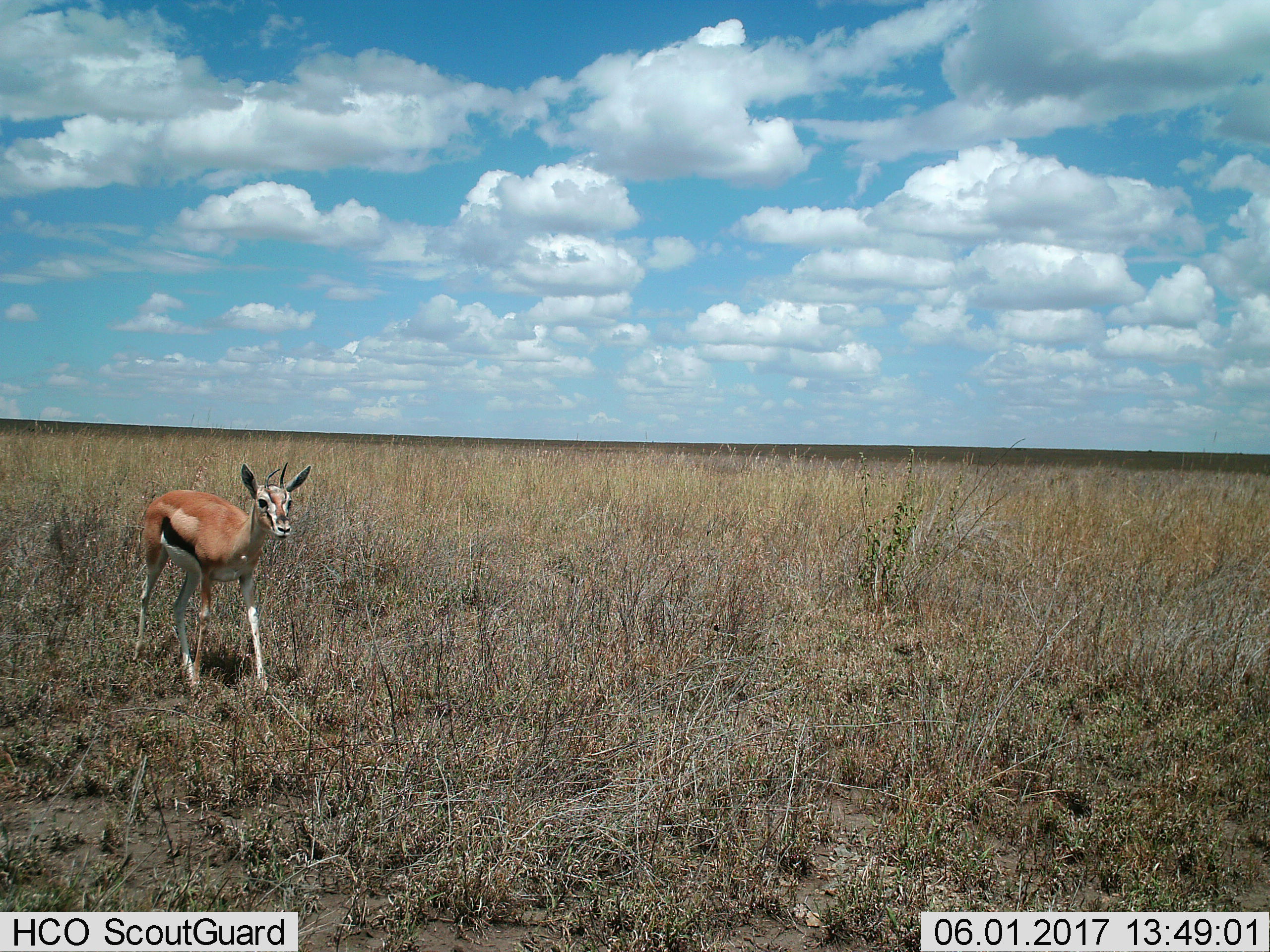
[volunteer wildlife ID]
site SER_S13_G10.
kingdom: Animalia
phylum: Chordata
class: Mammalia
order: Artiodactyla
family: Bovidae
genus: Eudorcas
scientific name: Eudorcas thomsonii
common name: thomson's gazelle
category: gazellethomsons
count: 1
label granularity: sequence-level